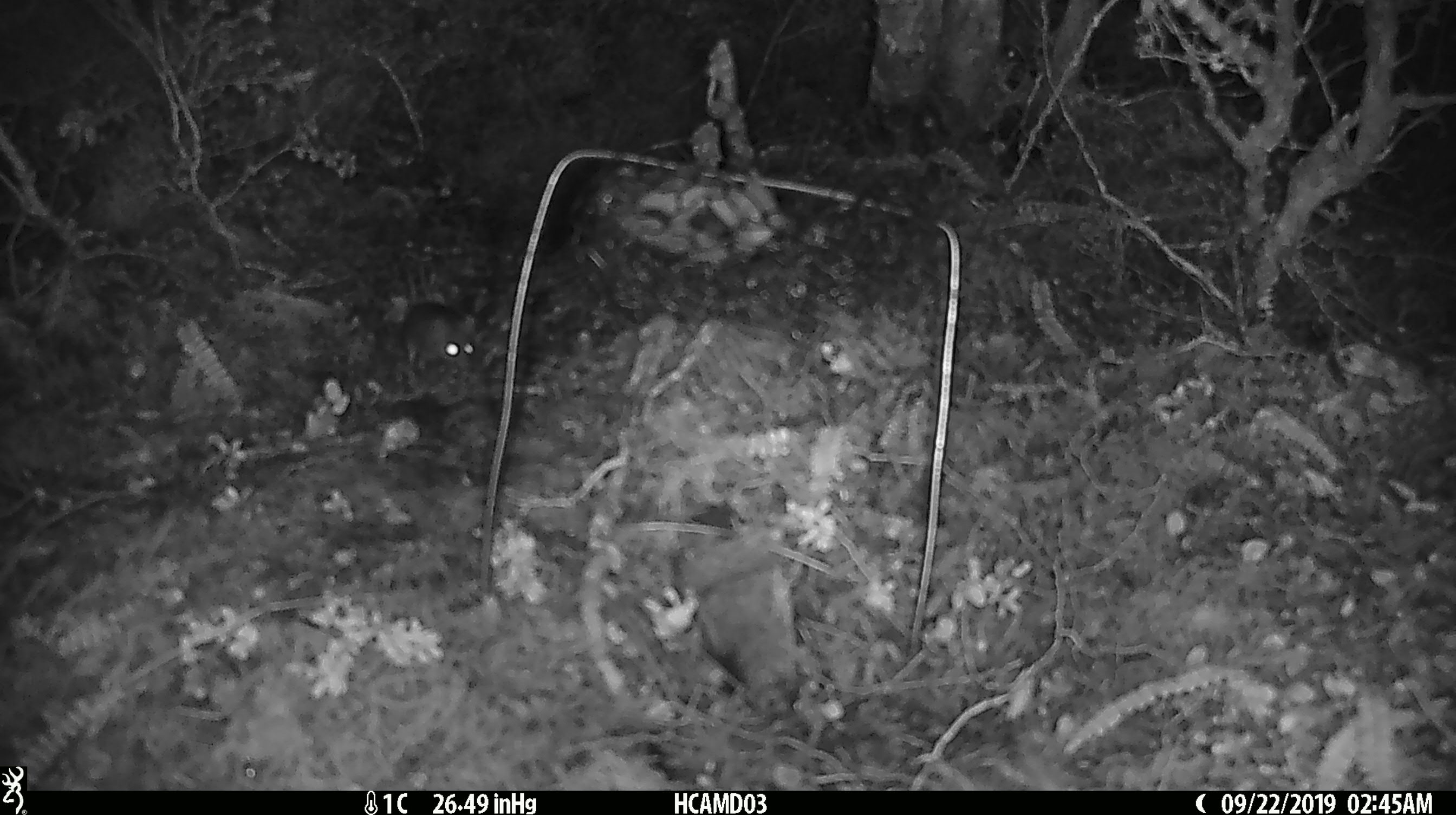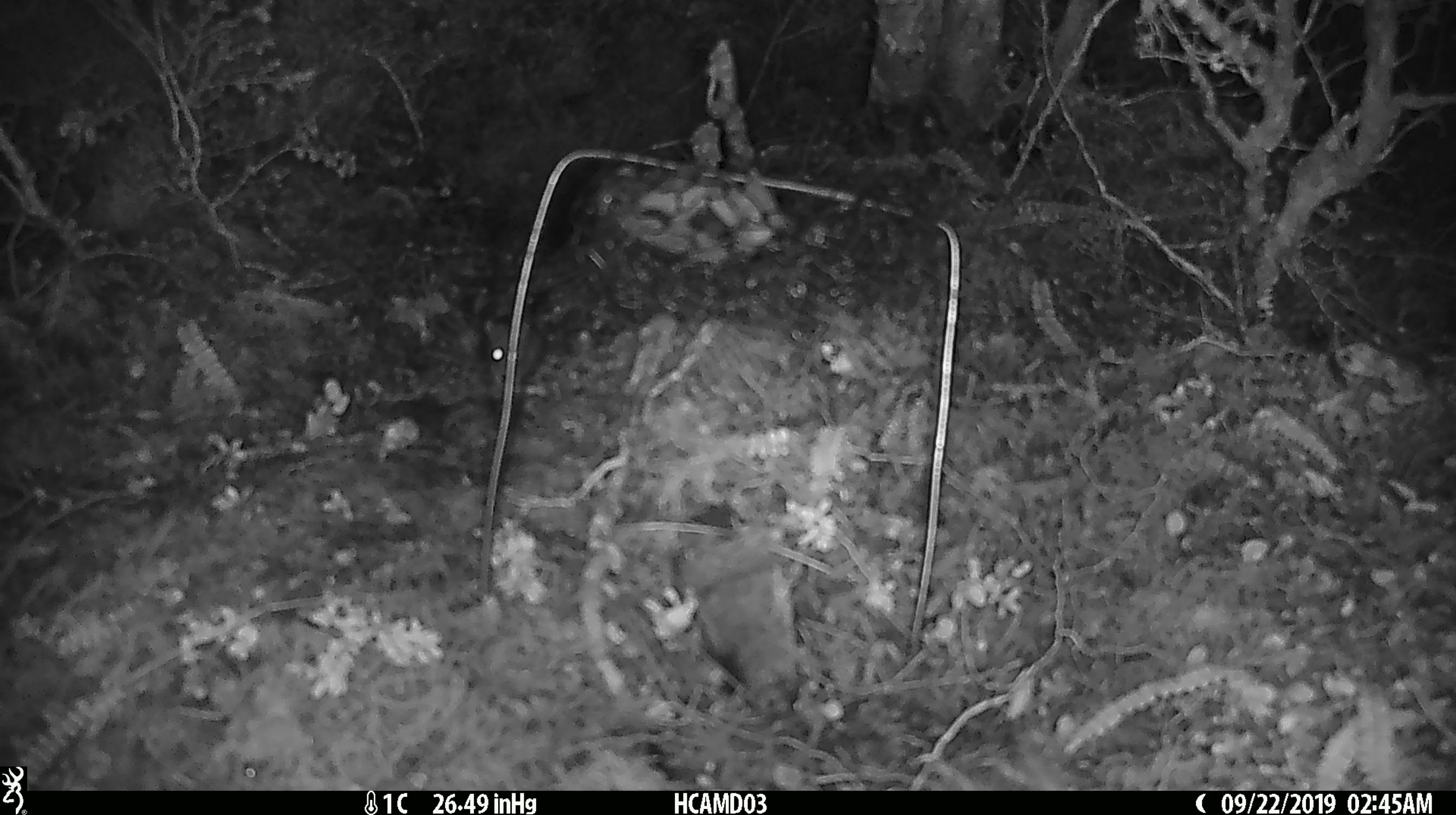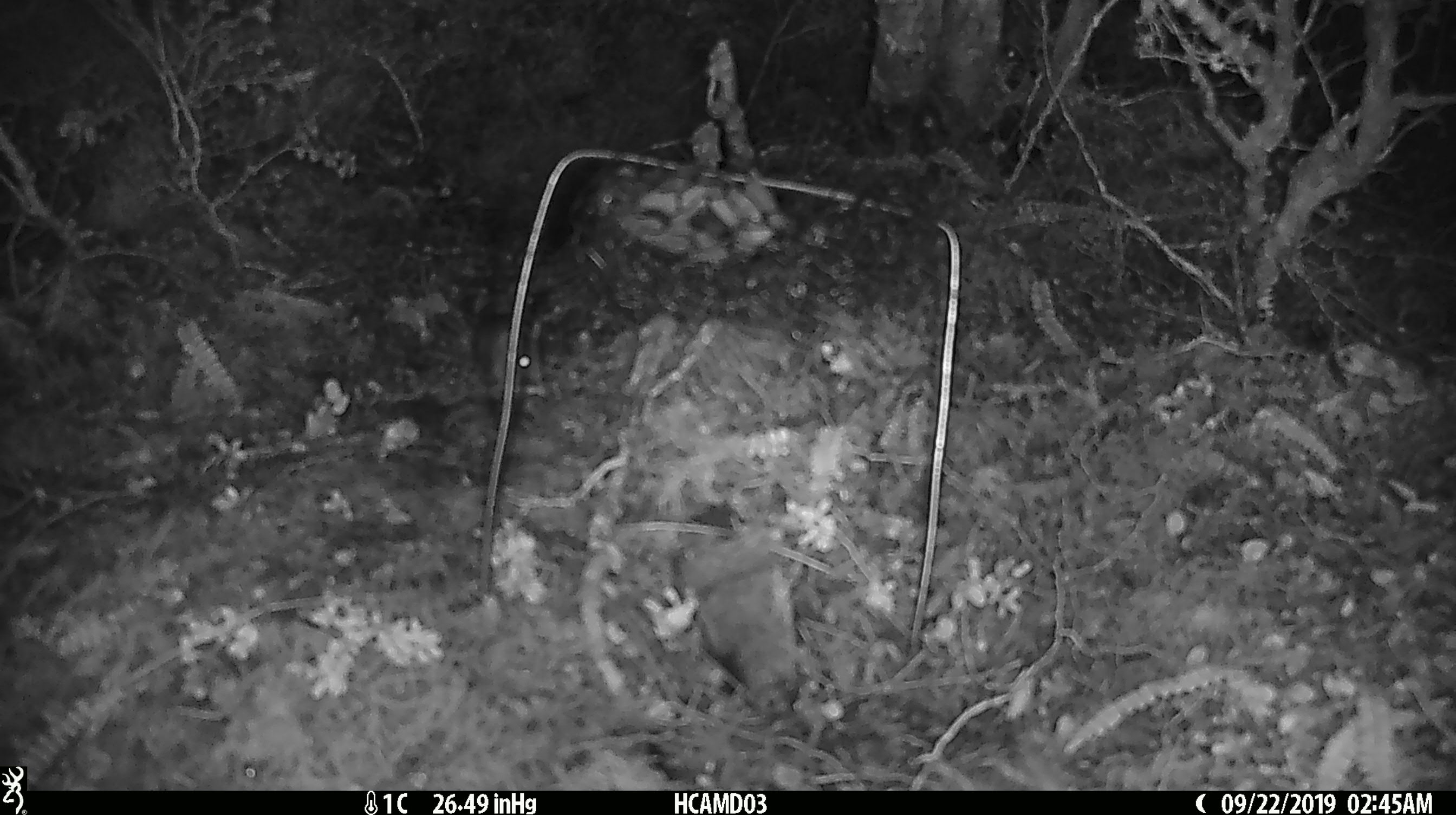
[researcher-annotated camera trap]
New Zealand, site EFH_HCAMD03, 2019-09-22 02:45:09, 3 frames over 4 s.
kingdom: Animalia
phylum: Chordata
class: Mammalia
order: Rodentia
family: Muridae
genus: Mus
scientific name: Mus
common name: mouse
Mouse (Mus).